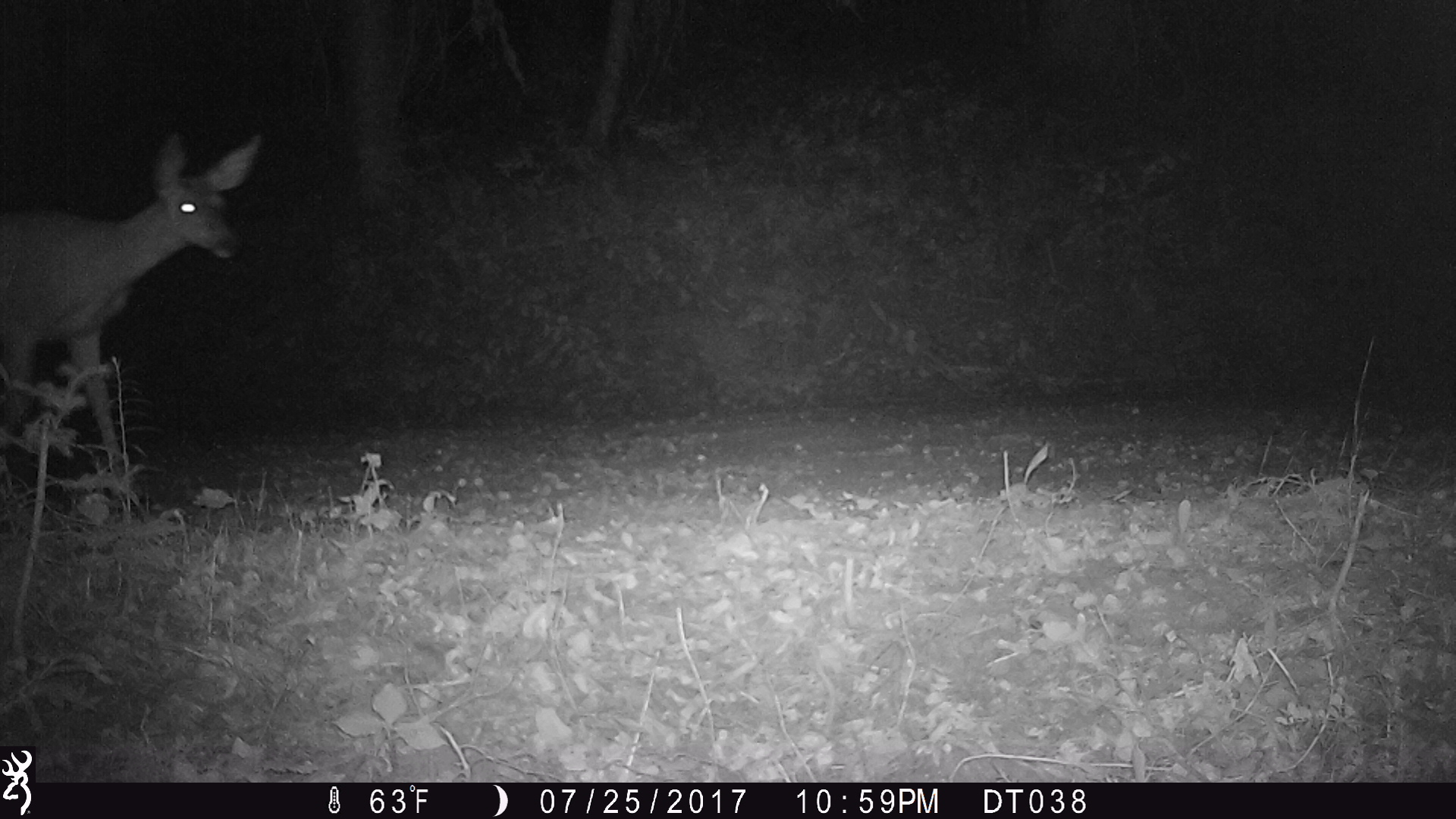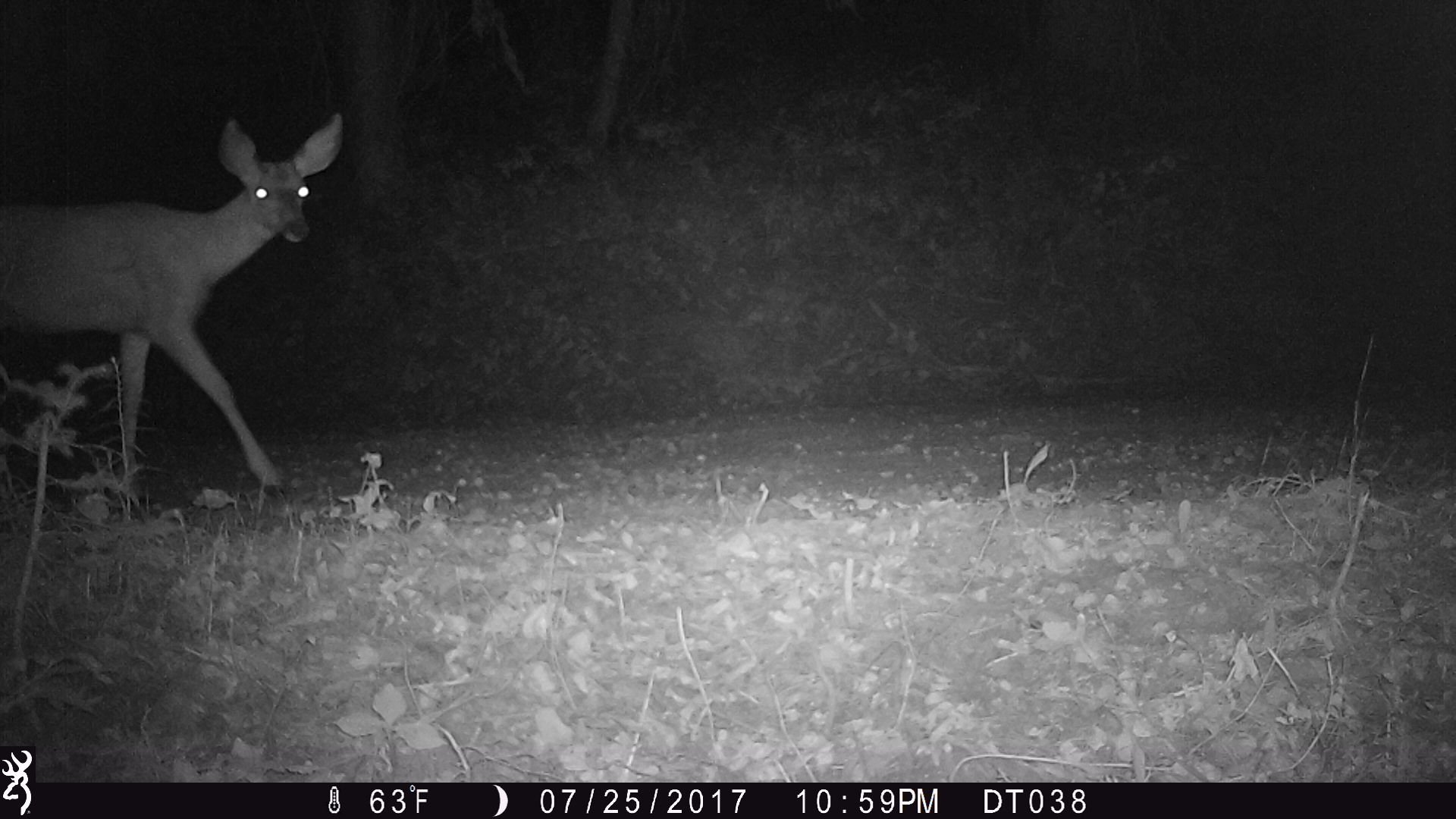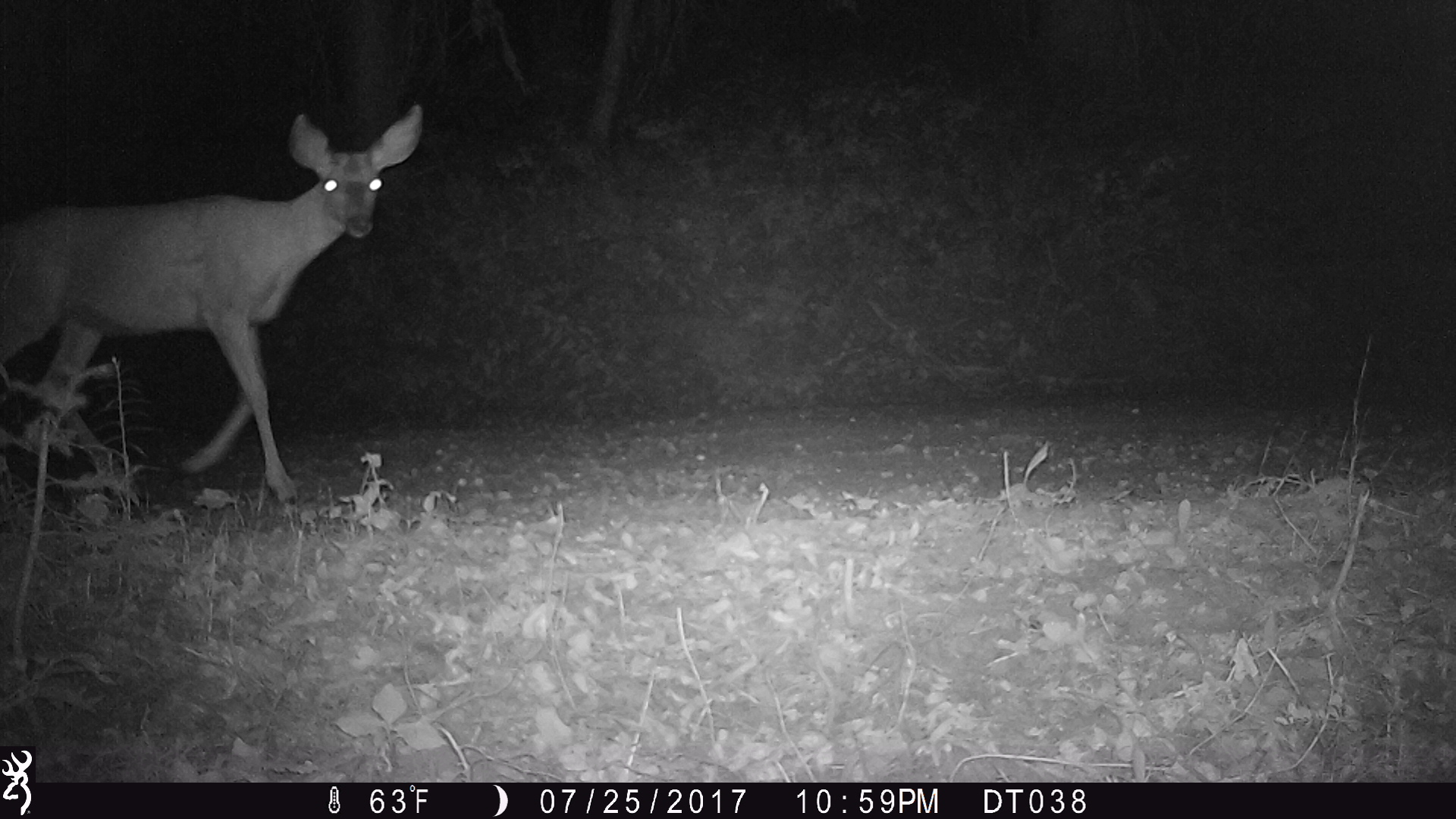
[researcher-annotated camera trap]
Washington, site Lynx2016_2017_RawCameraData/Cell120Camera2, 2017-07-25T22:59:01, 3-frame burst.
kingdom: Animalia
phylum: Chordata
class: Mammalia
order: Artiodactyla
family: Cervidae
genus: Odocoileus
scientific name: Odocoileus hemionus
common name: mule deer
Odocoileus hemionus (mule deer). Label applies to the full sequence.